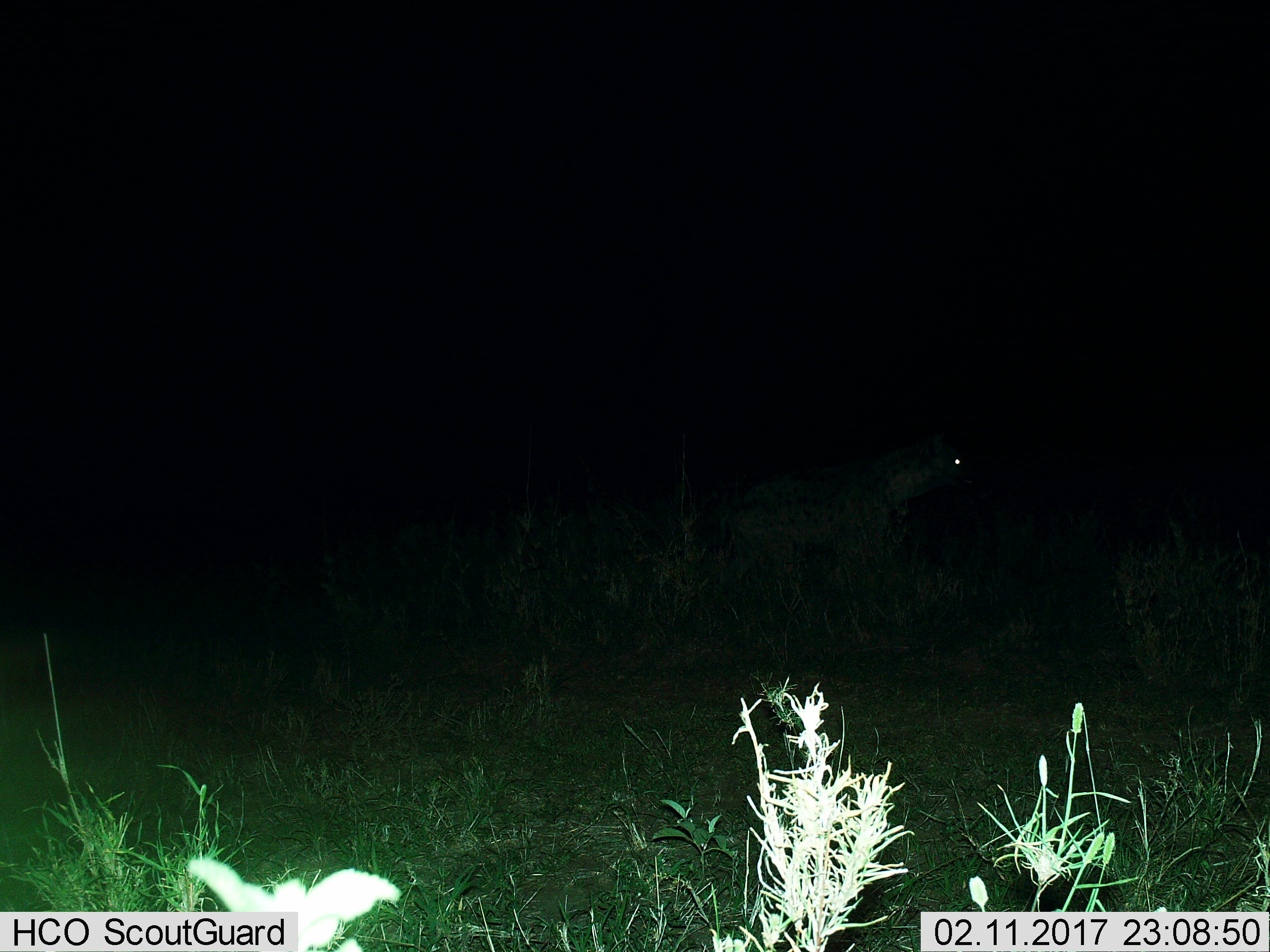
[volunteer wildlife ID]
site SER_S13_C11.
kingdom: Animalia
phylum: Chordata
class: Mammalia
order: Carnivora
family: Hyaenidae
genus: Crocuta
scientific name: Crocuta crocuta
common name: spotted hyena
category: hyenaspotted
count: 1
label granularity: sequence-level